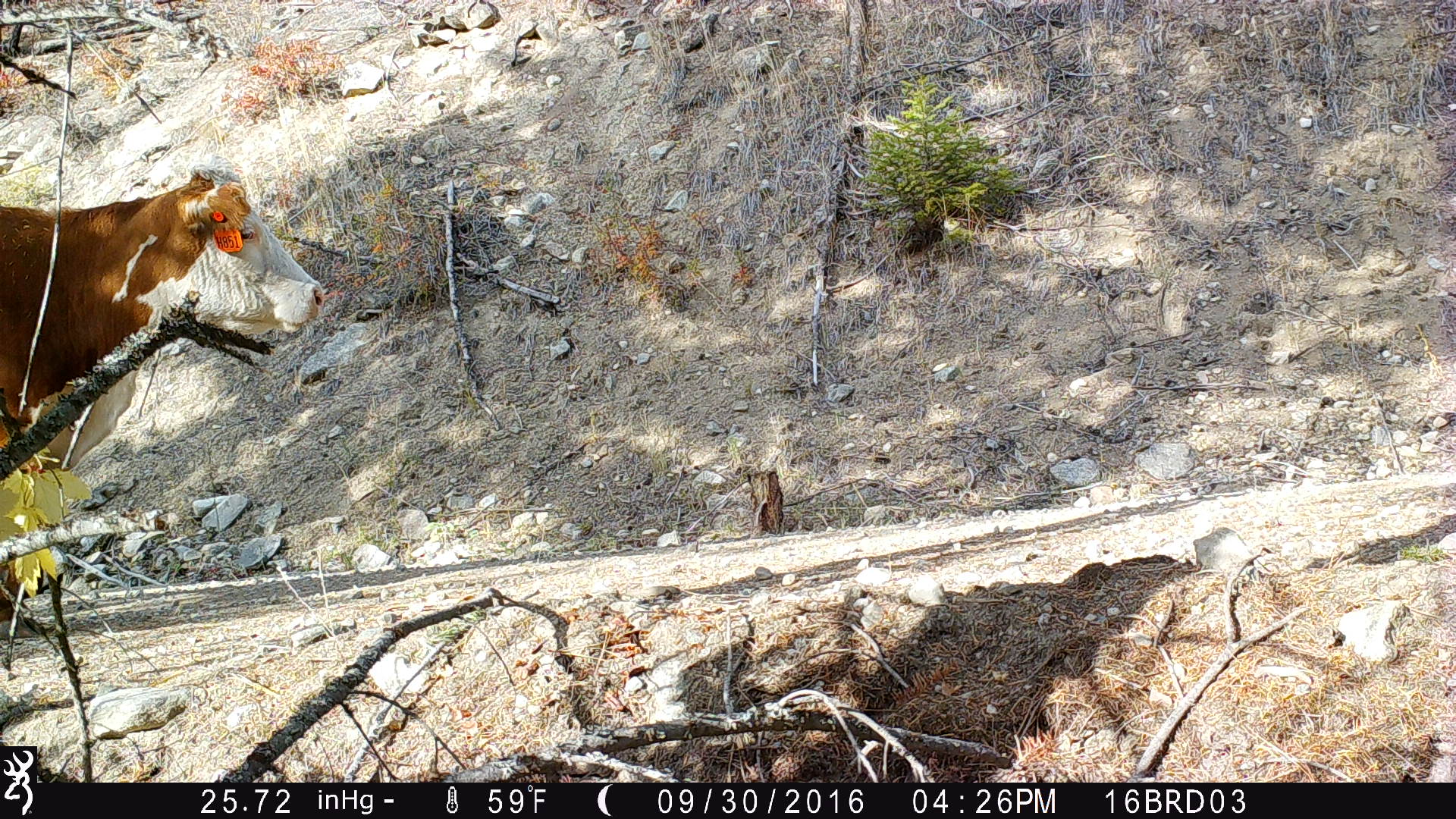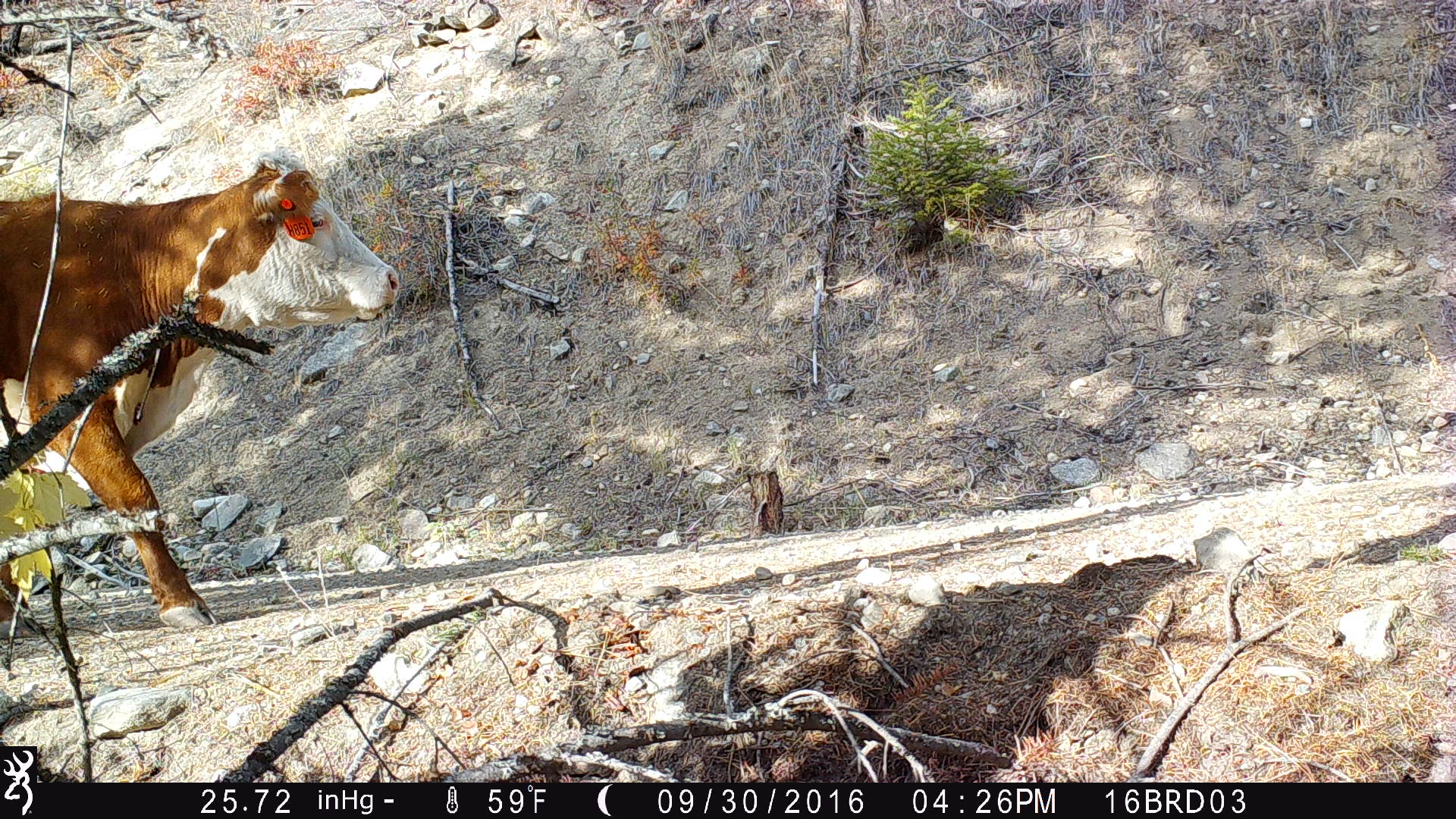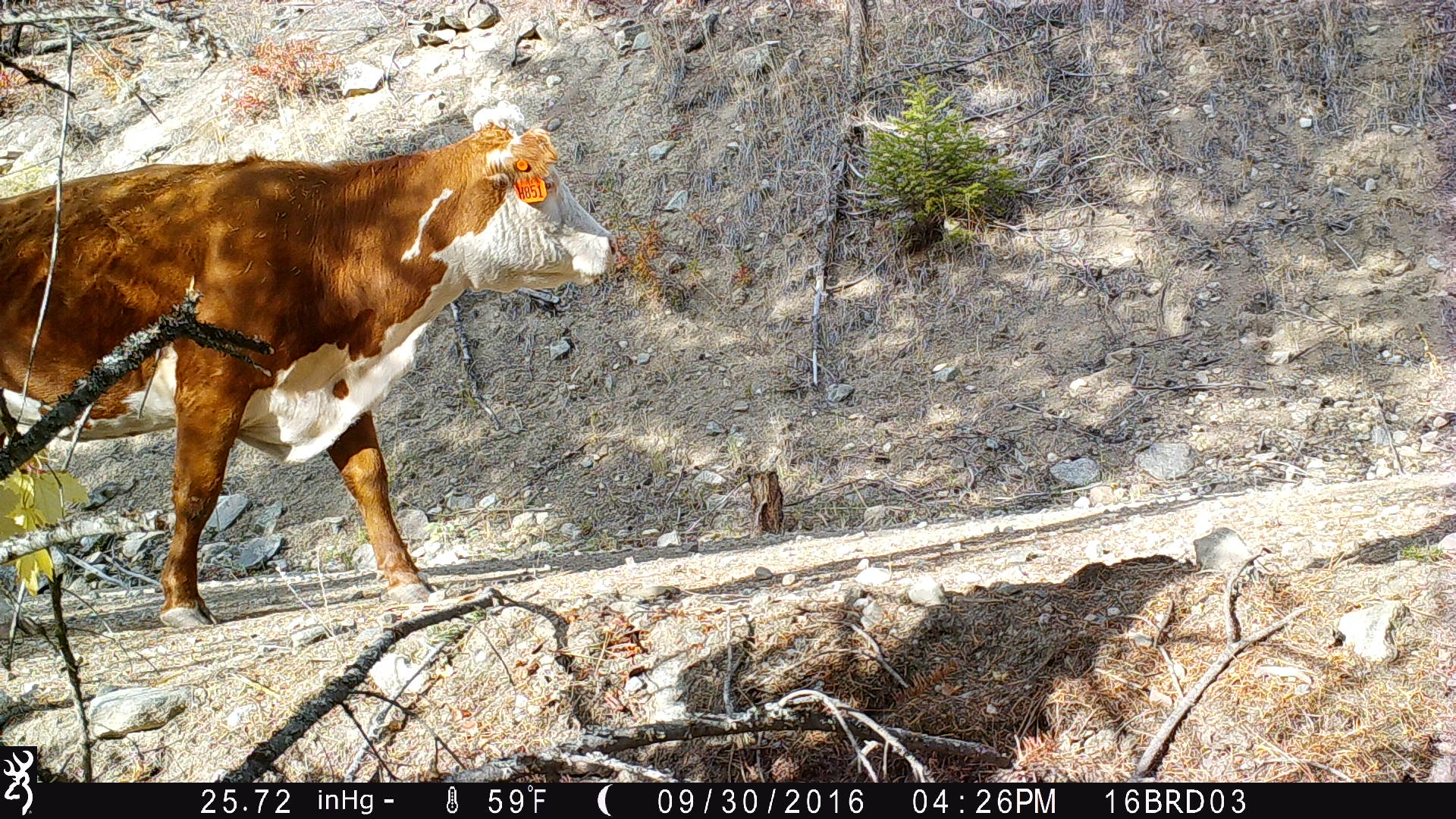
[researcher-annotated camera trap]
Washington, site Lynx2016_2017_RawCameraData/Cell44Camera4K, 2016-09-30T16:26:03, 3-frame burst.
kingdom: Animalia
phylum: Chordata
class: Mammalia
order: Artiodactyla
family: Bovidae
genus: Bos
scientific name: Bos taurus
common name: domestic cattle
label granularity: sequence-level